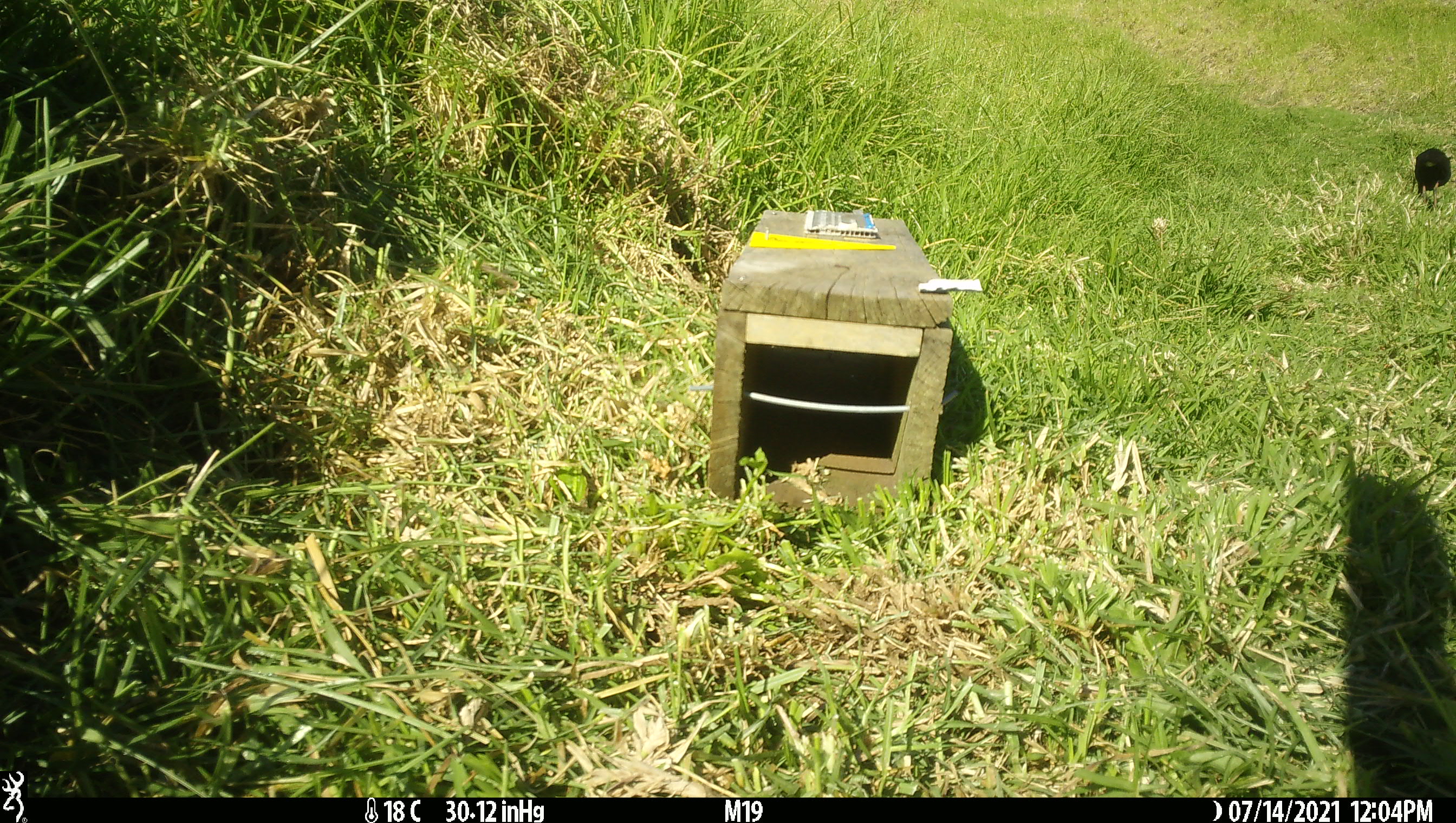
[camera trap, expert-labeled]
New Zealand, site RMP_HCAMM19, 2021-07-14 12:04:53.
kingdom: Animalia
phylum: Chordata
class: Aves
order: Gruiformes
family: Rallidae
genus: Porphyrio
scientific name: Porphyrio melanotus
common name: australasian swamphen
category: pukeko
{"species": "pukeko (australasian swamphen) (Porphyrio melanotus)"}